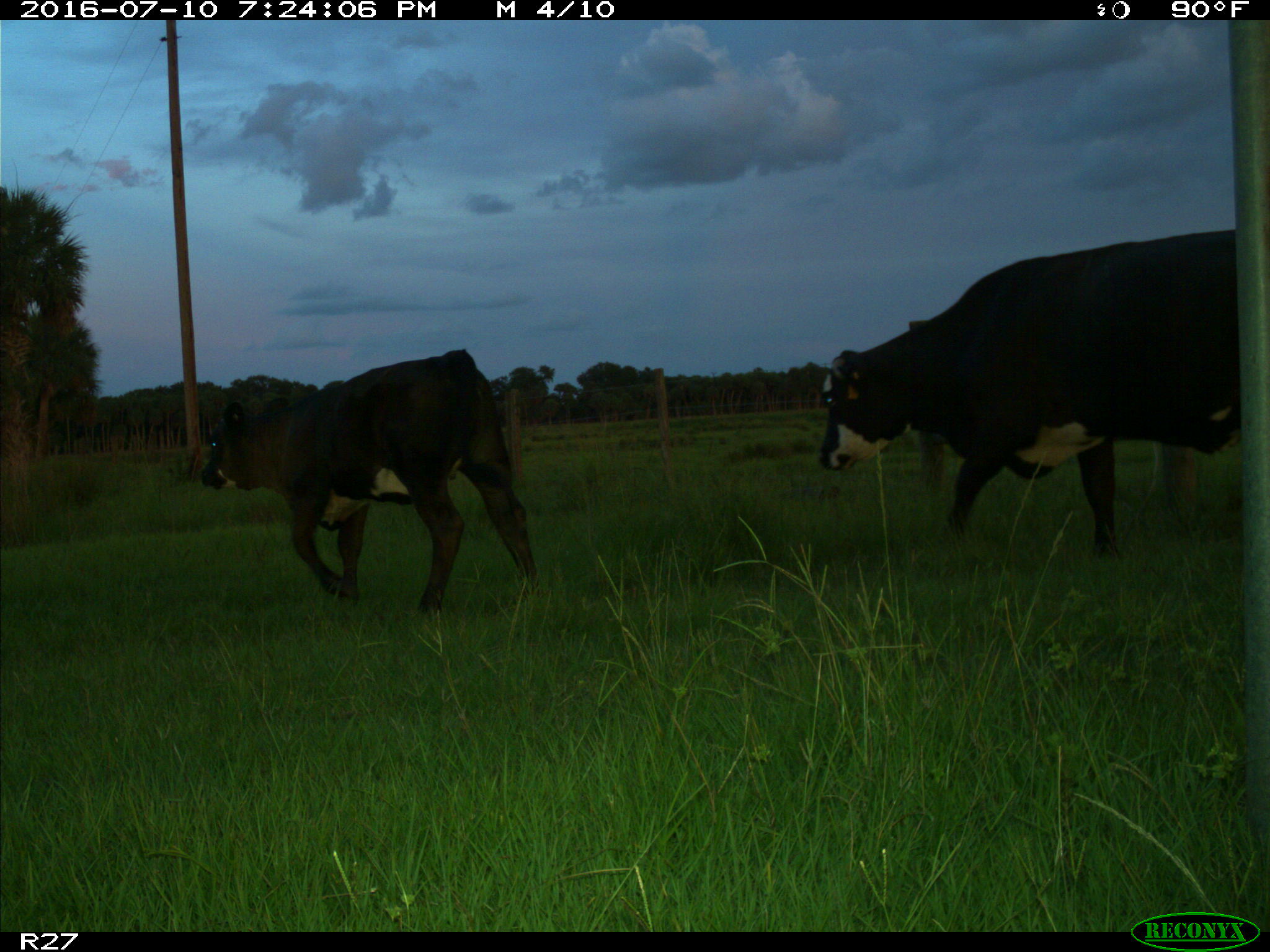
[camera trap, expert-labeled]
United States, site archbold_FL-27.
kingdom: Animalia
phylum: Chordata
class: Mammalia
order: Artiodactyla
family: Bovidae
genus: Bos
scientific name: Bos taurus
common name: domestic cow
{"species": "Bos taurus (domestic cow)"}